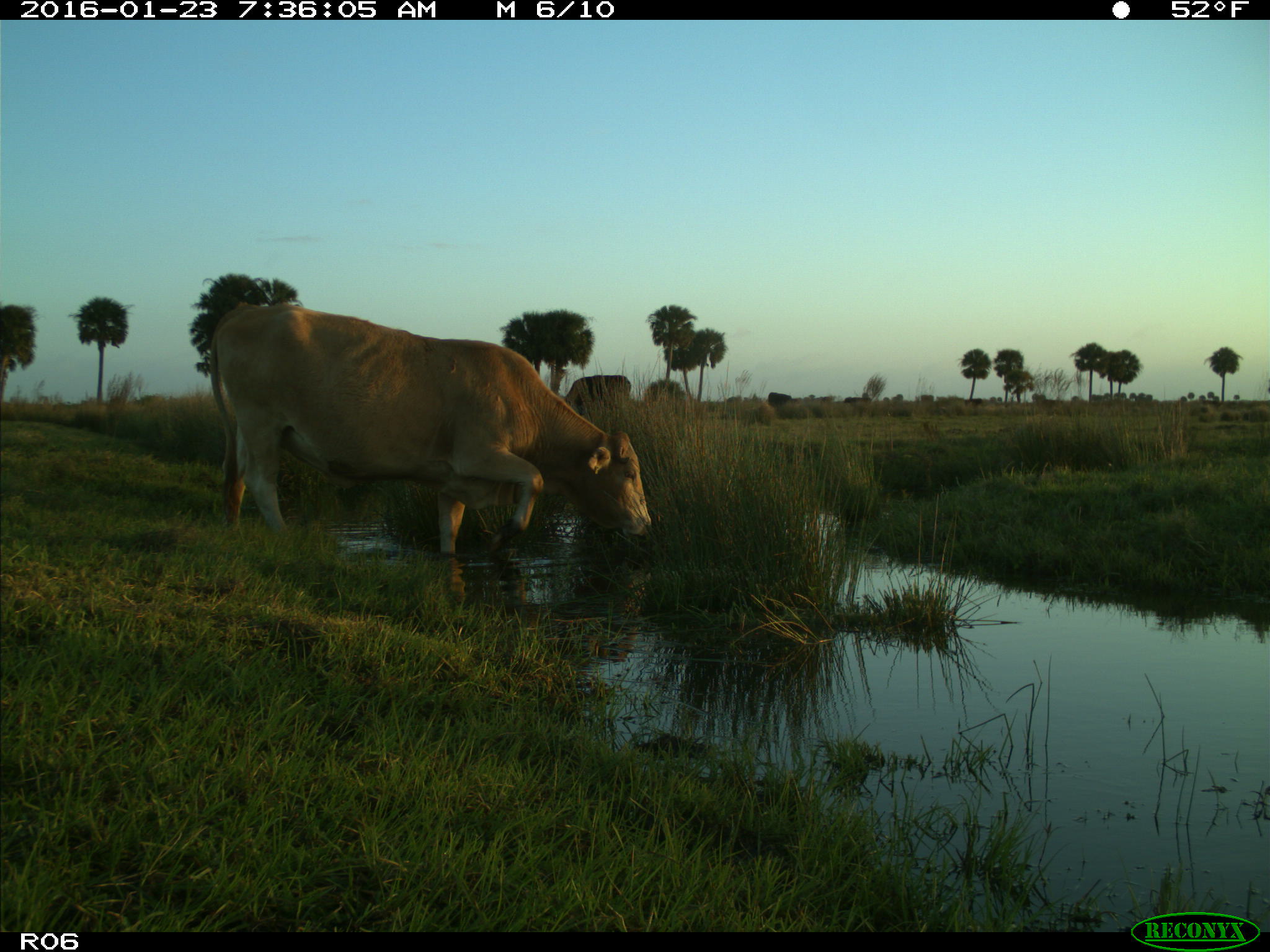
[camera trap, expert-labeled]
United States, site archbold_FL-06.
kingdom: Animalia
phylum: Chordata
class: Mammalia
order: Artiodactyla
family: Bovidae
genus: Bos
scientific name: Bos taurus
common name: domestic cow